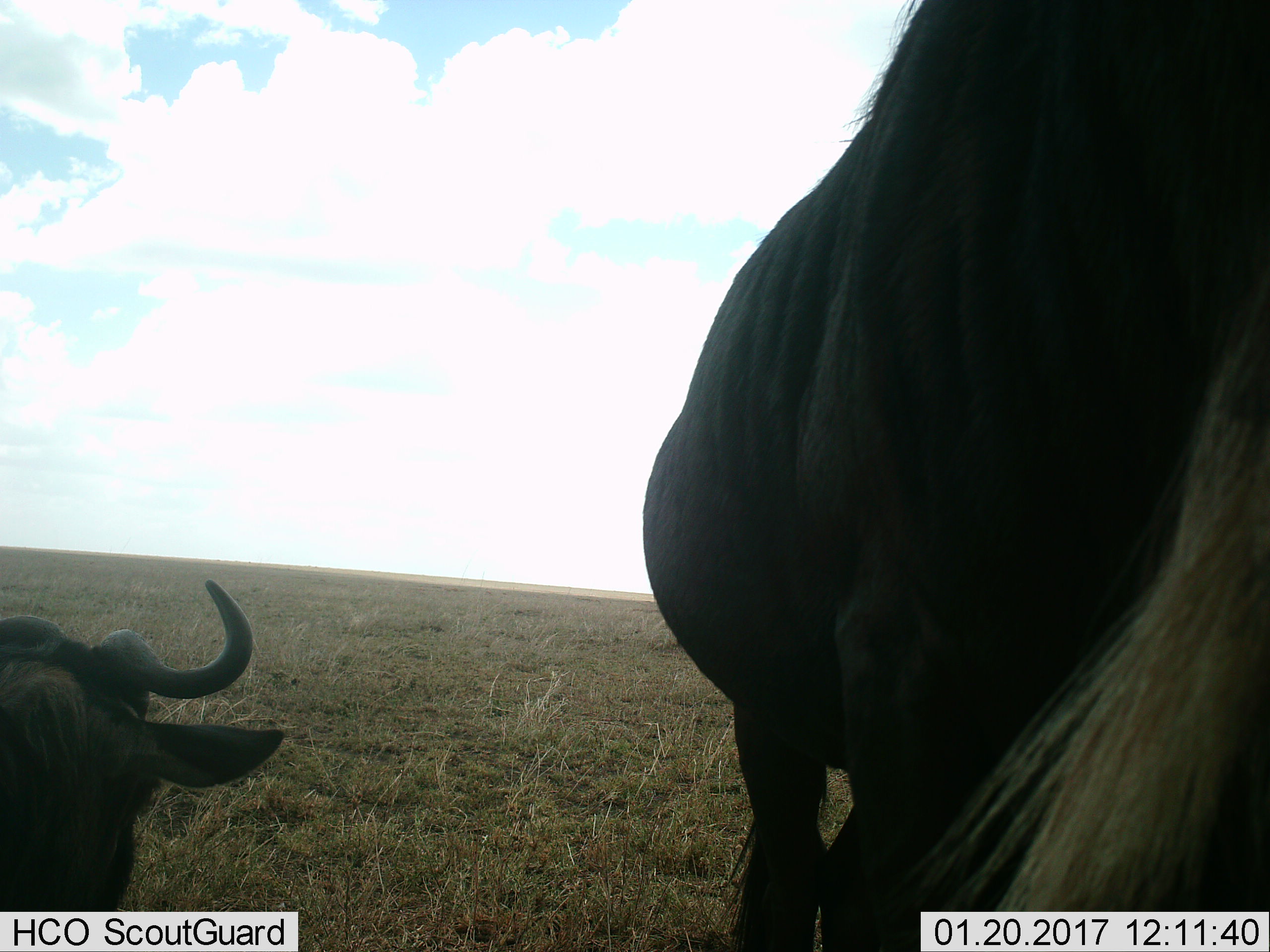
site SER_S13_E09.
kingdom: Animalia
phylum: Chordata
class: Mammalia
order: Artiodactyla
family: Bovidae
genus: Connochaetes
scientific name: Connochaetes taurinus taurinus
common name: blue wildebeest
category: wildebeestblue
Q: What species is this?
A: Wildebeestblue (blue wildebeest) (Connochaetes taurinus taurinus).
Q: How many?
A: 2.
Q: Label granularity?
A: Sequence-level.